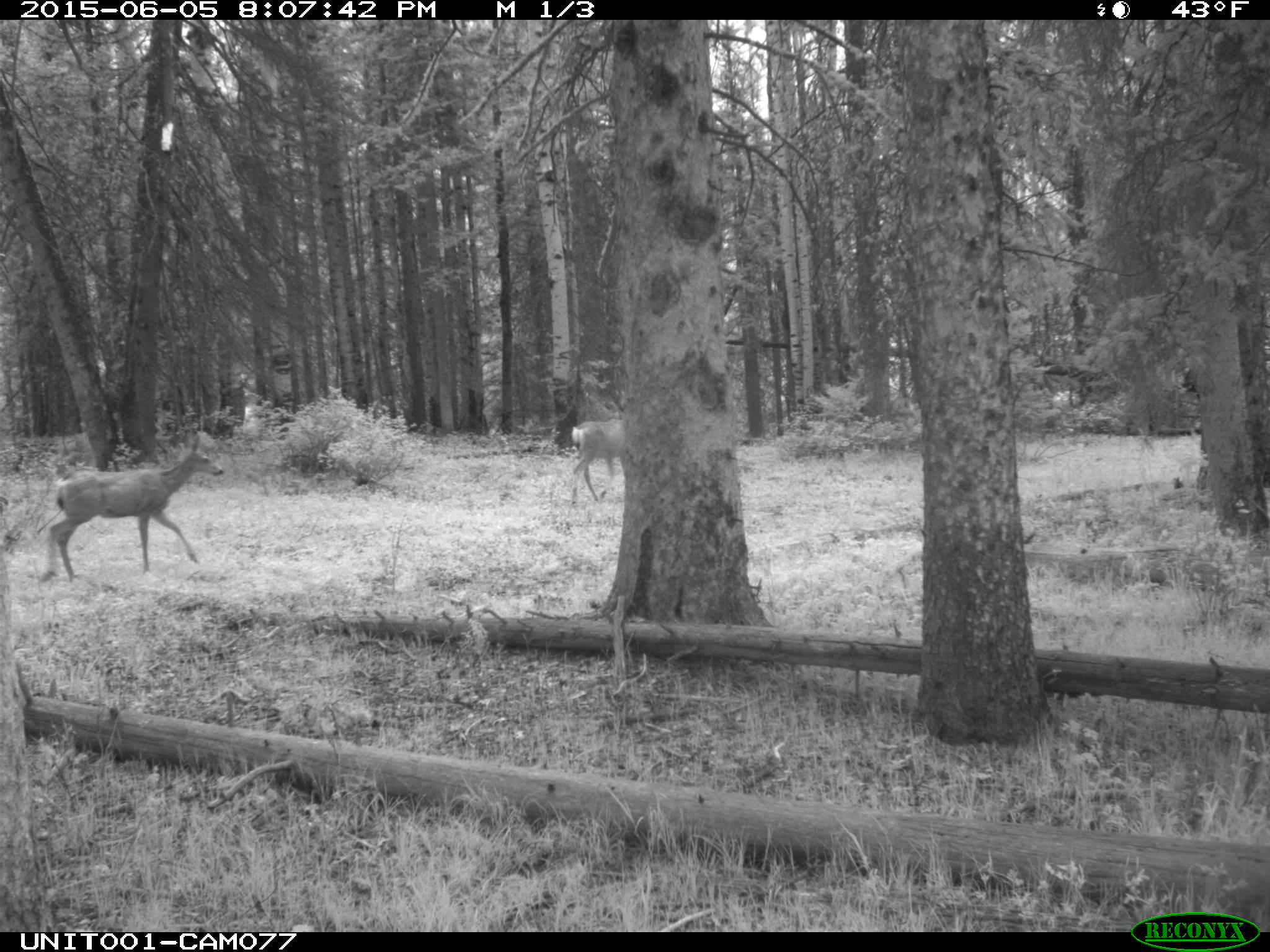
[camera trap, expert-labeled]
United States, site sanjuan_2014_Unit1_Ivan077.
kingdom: Animalia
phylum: Chordata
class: Mammalia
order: Artiodactyla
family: Cervidae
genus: Odocoileus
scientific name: Odocoileus hemionus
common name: mule deer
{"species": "Odocoileus hemionus (mule deer)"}